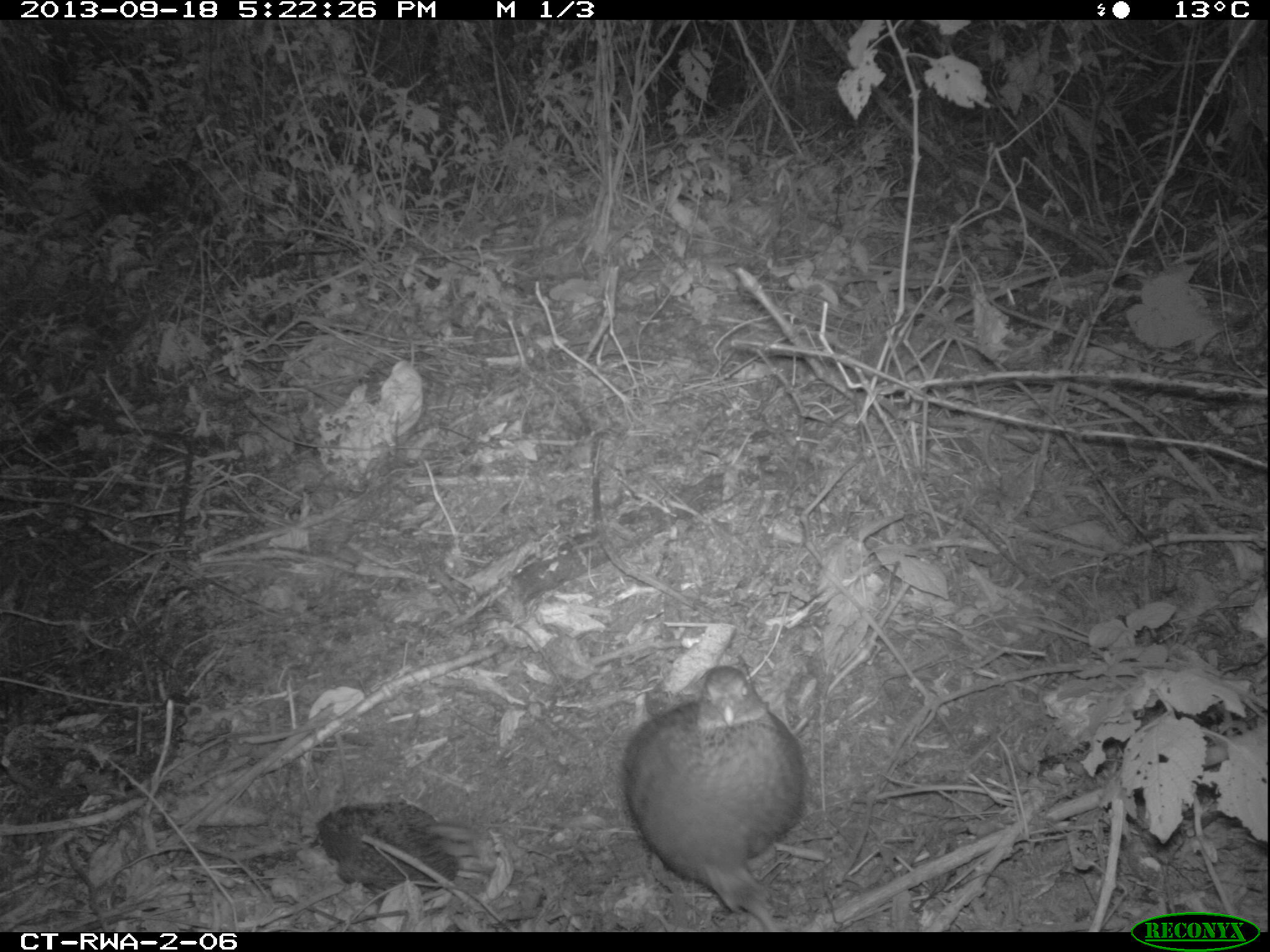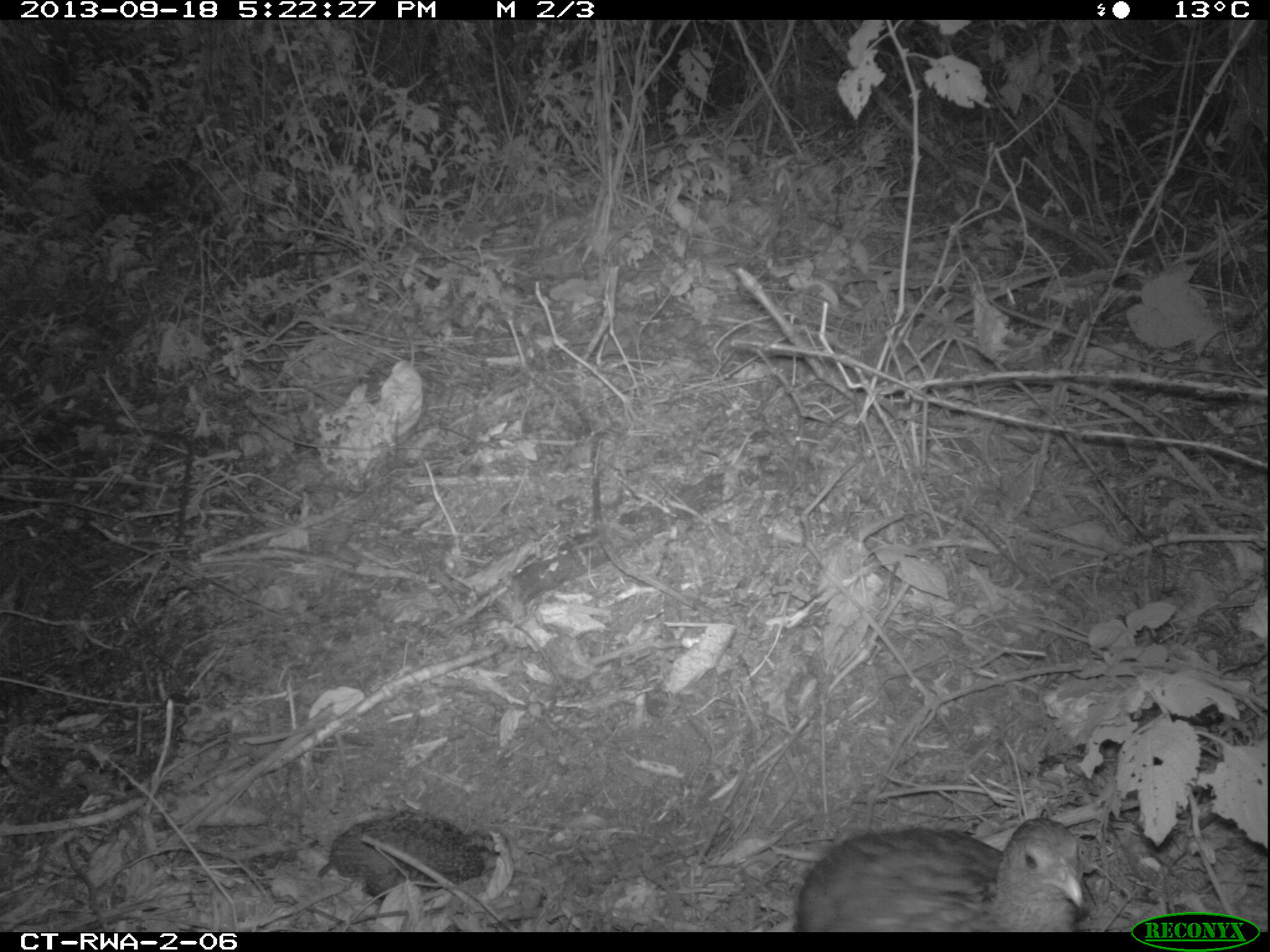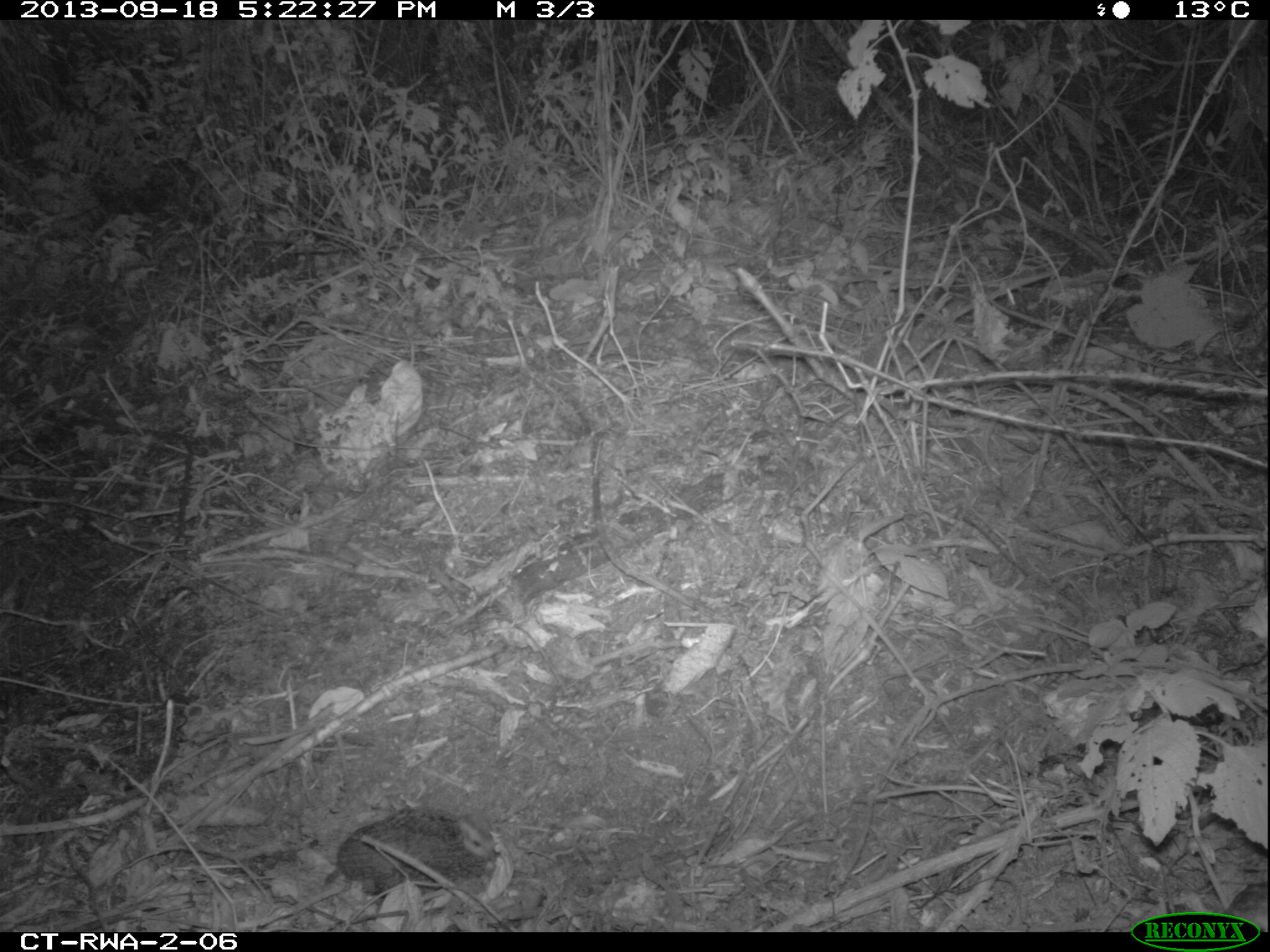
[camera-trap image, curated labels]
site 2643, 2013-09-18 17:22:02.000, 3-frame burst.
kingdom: Animalia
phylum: Chordata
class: Aves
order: Galliformes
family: Phasianidae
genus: Pternistis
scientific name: Pternistis nobilis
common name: handsome francolin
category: francolinus nobilis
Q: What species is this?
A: Francolinus nobilis (handsome francolin) (Pternistis nobilis).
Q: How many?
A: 2.